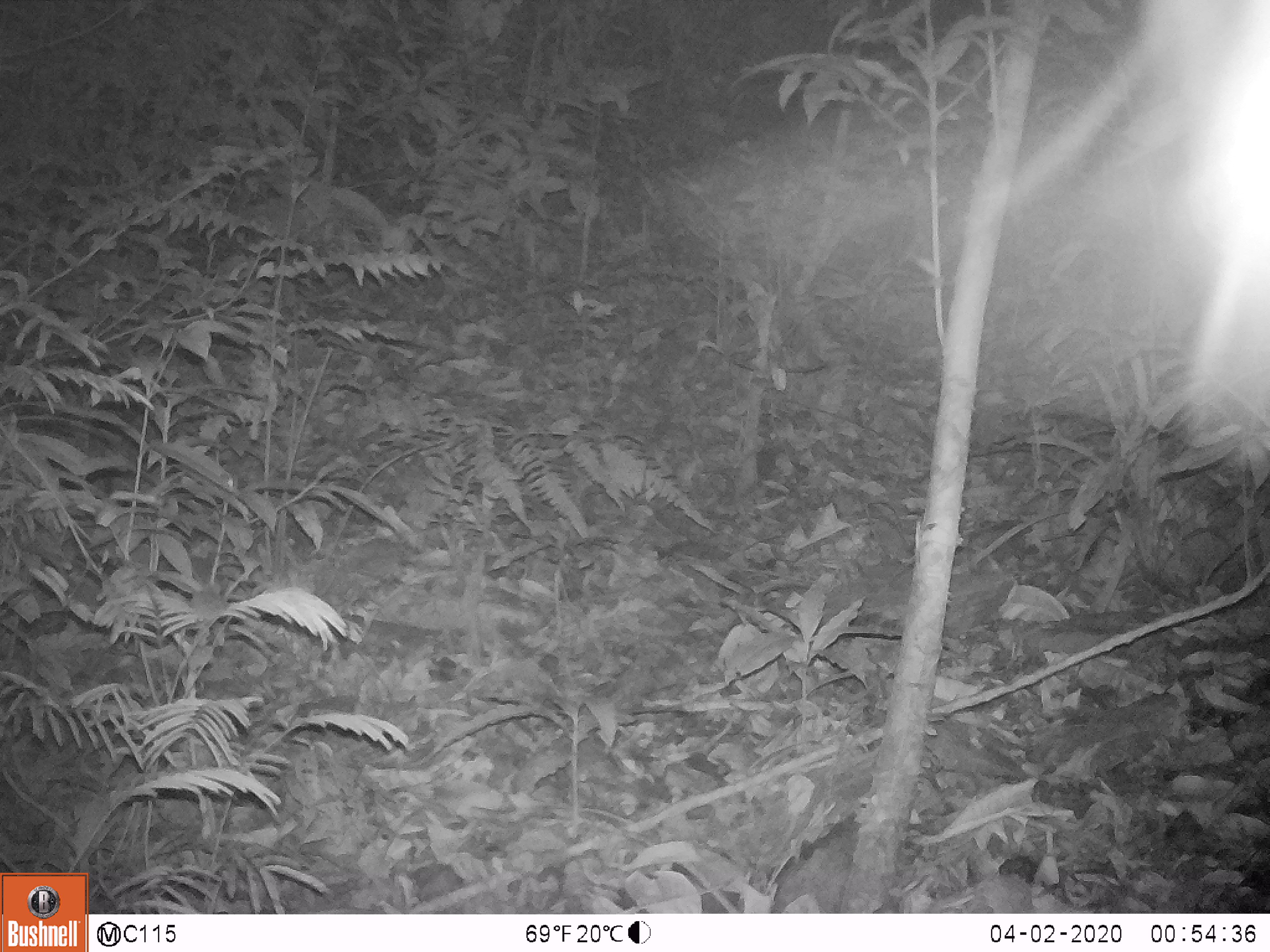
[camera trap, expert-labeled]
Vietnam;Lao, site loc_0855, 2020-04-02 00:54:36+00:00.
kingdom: Animalia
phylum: Chordata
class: Mammalia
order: Rodentia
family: Muridae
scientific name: Muridae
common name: old-world mice and rats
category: unidentified murid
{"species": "unidentified murid (old-world mice and rats) (Muridae)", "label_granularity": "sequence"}